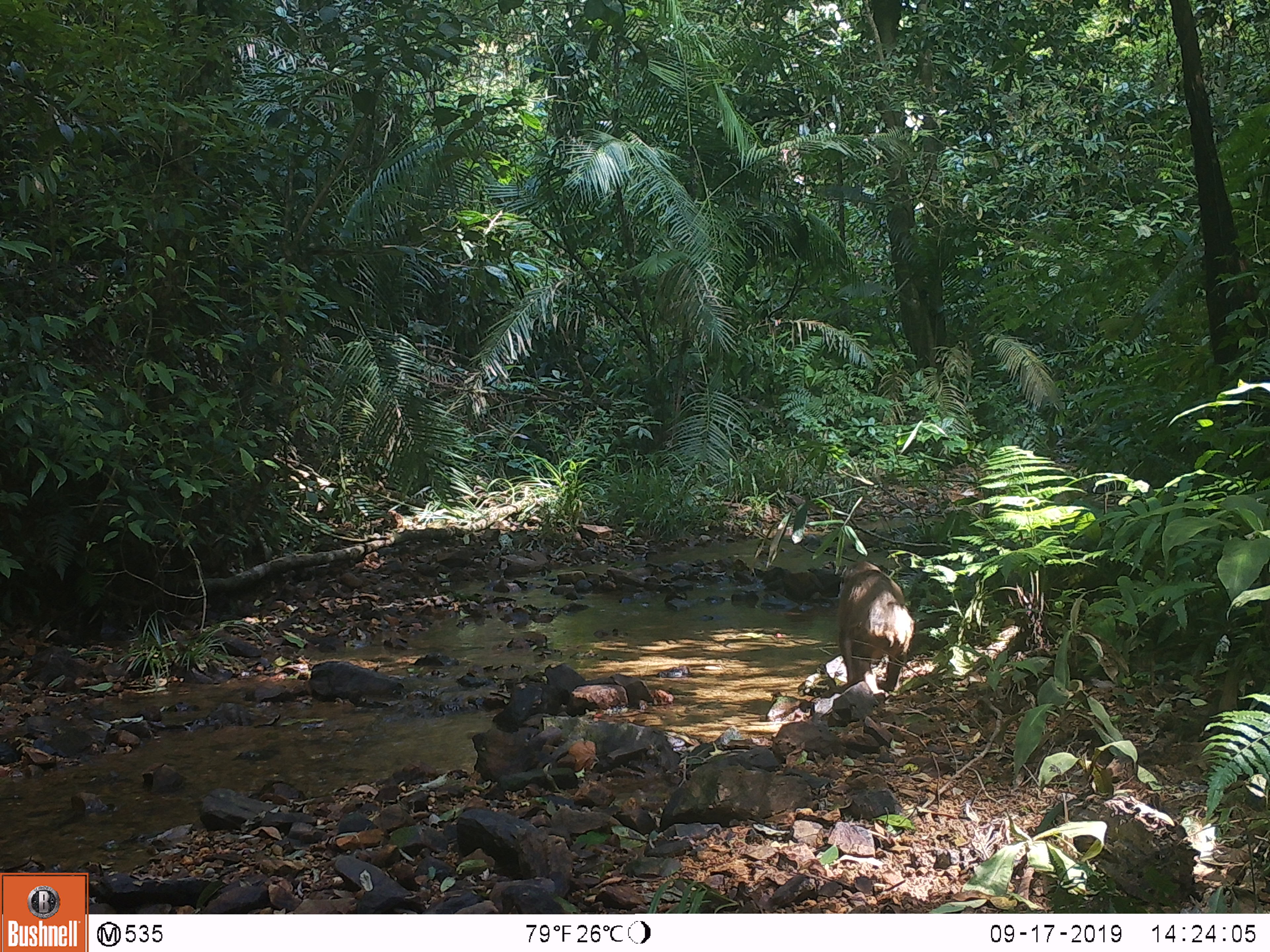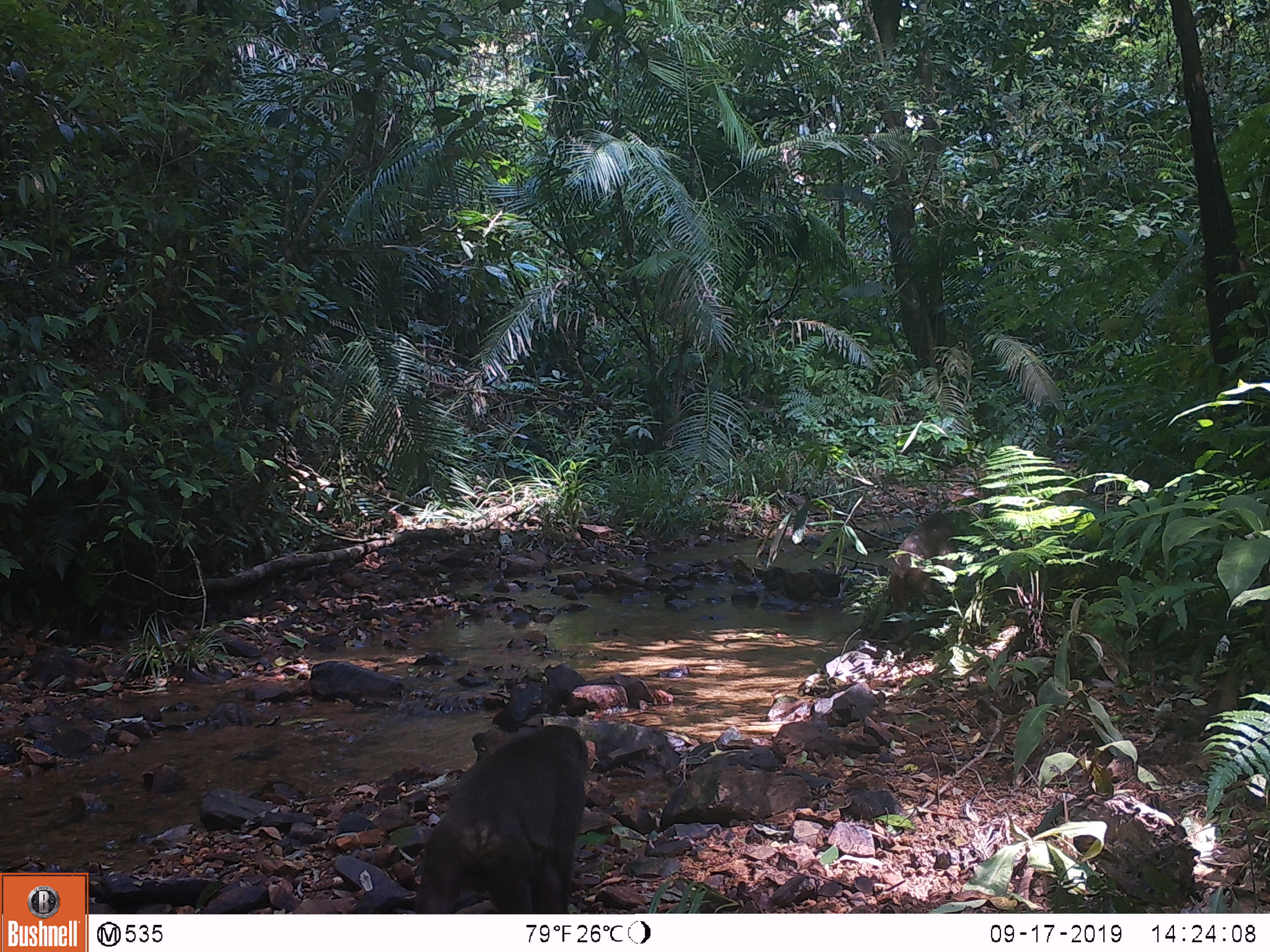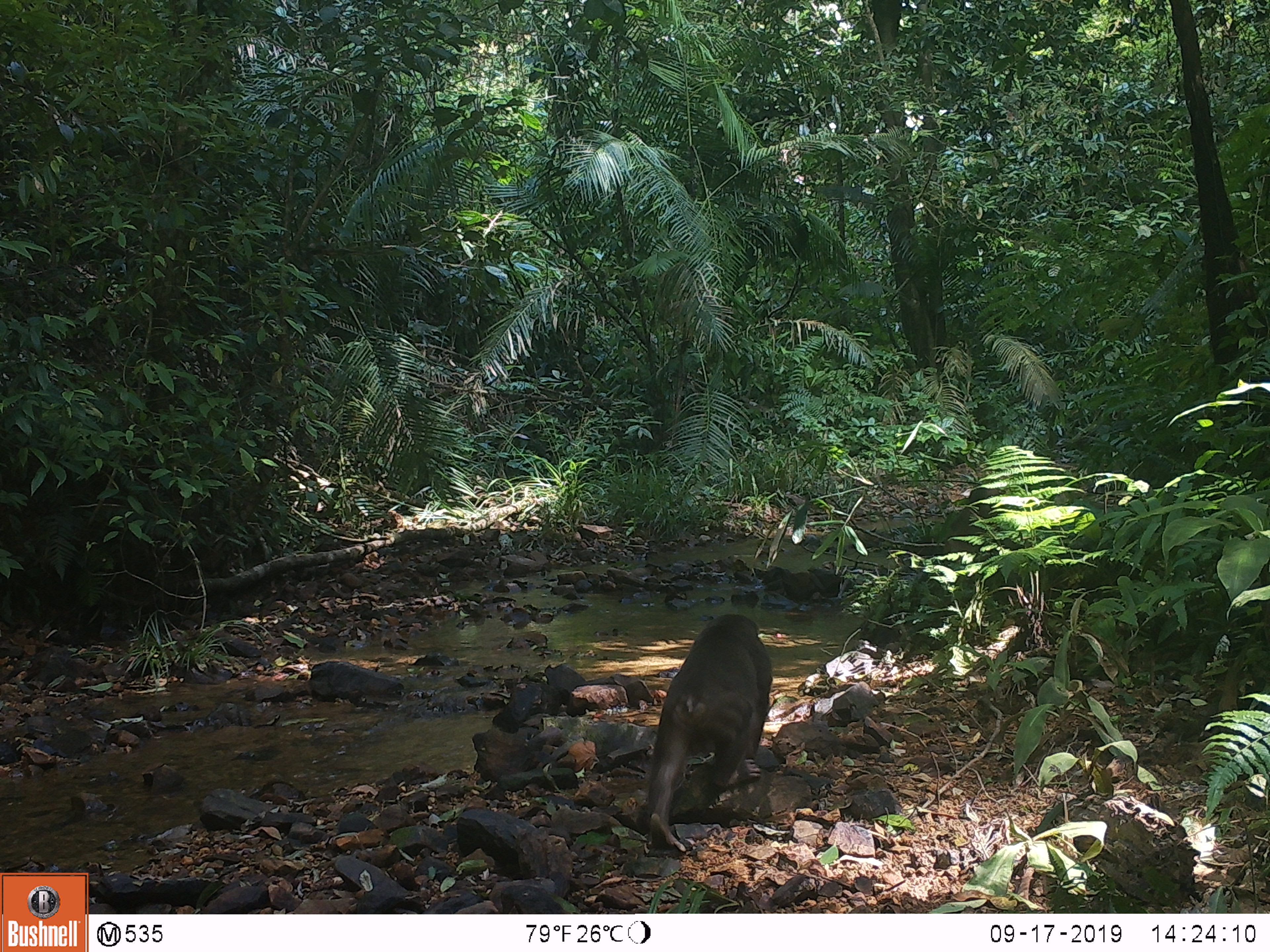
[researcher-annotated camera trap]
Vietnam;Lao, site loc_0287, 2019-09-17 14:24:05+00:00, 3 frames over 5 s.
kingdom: Animalia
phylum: Chordata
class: Mammalia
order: Primates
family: Cercopithecidae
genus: Macaca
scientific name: Macaca arctoides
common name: stump-tailed macaque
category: stump tailed macaque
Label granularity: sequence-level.